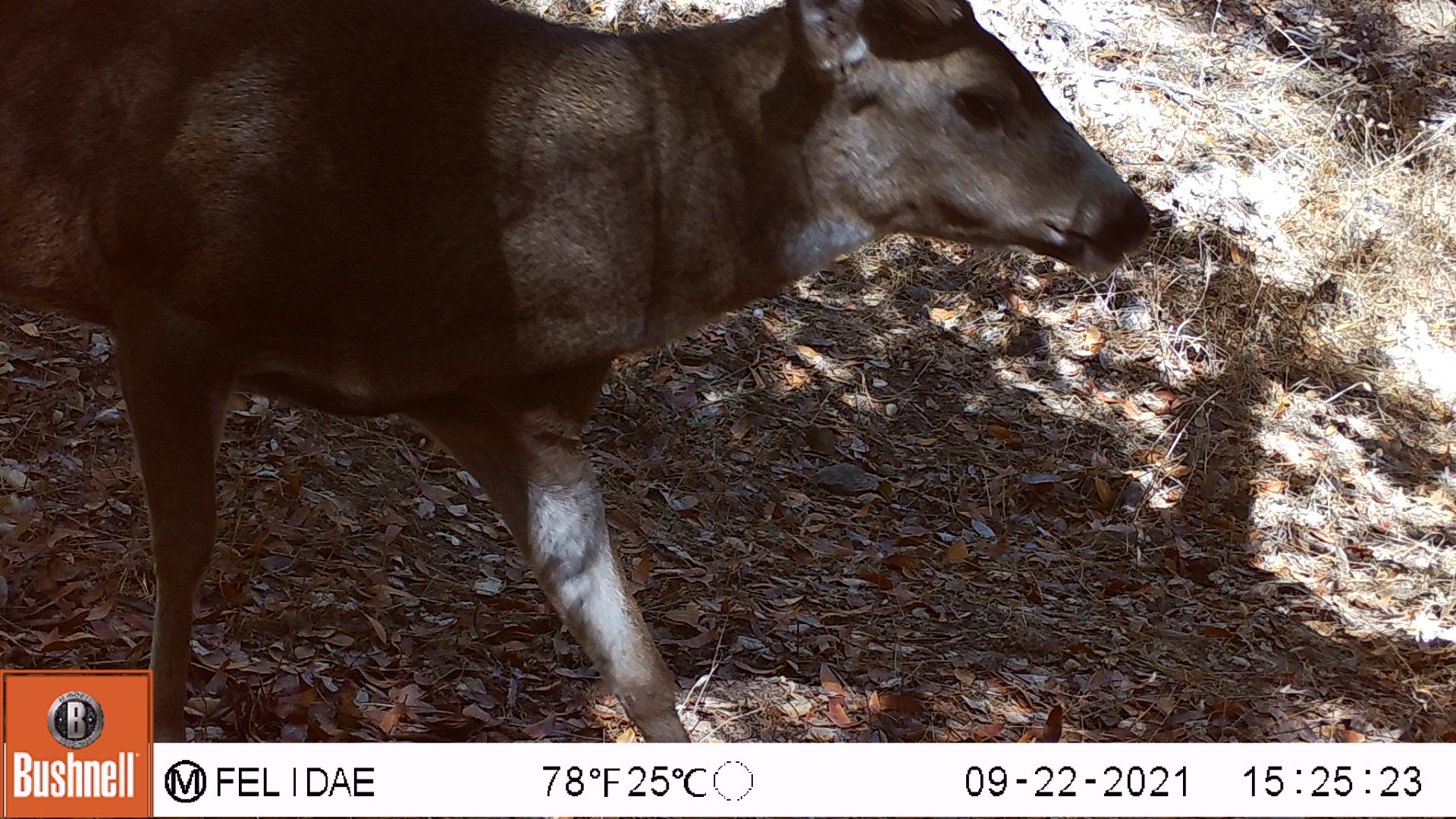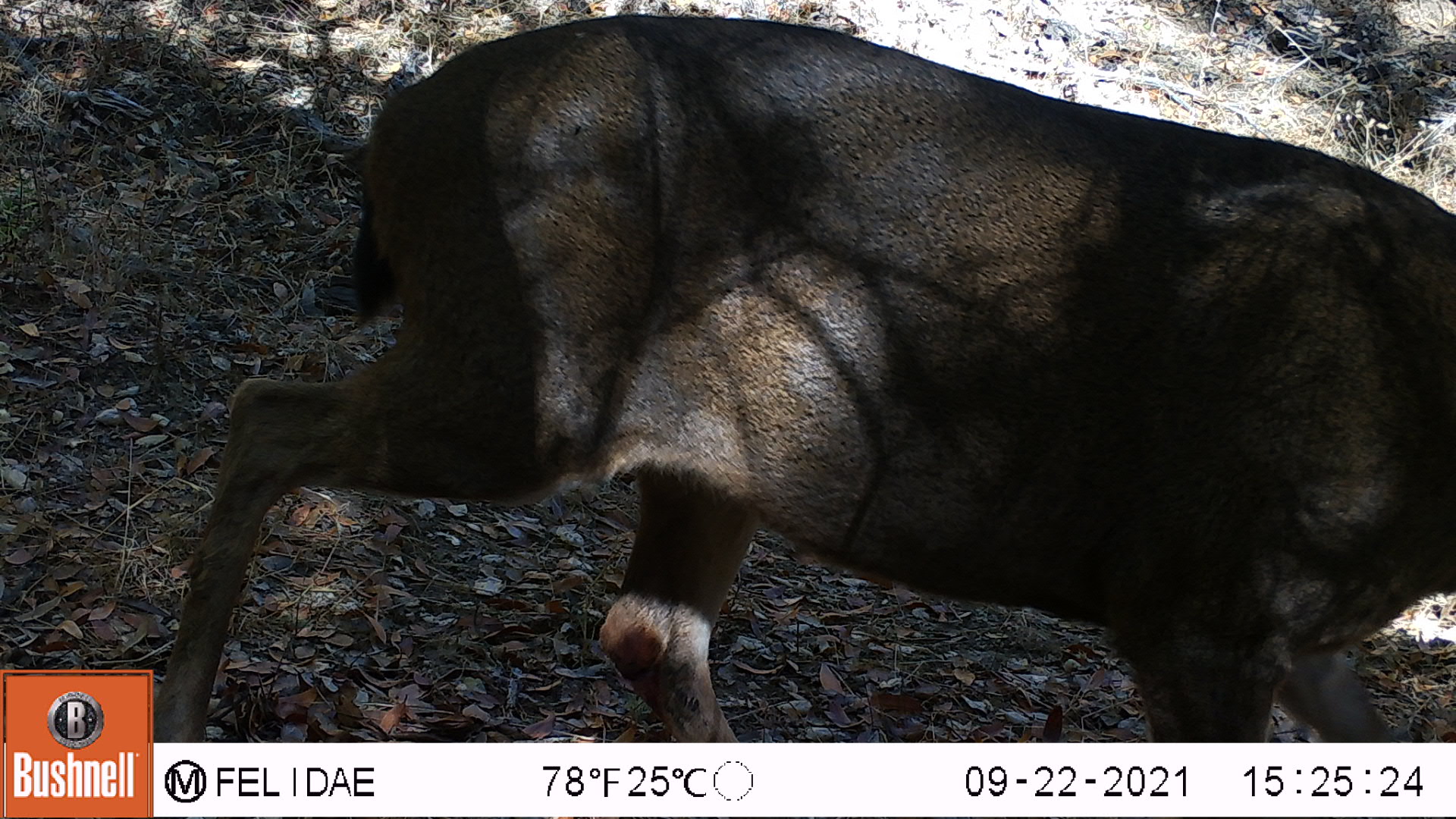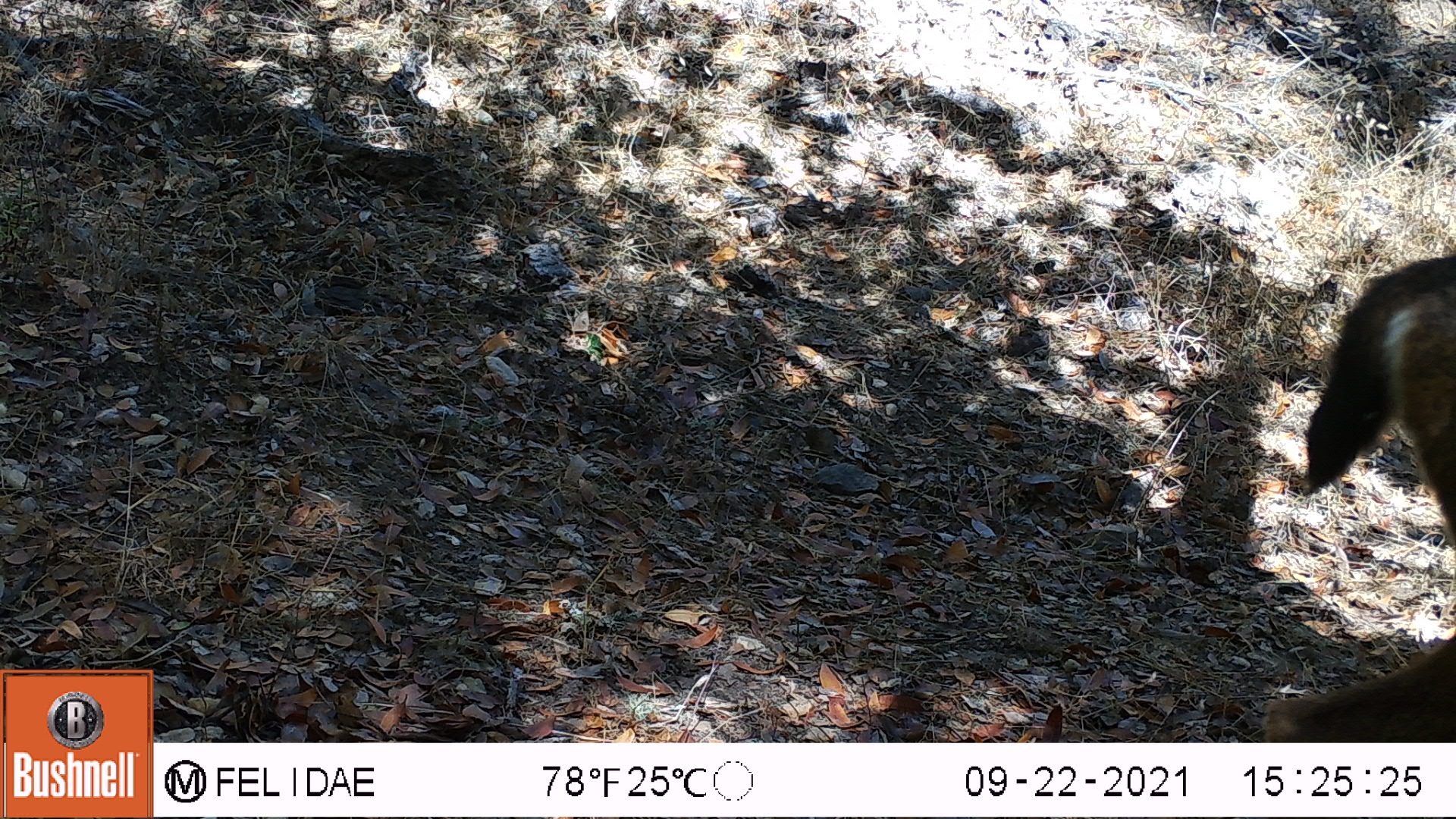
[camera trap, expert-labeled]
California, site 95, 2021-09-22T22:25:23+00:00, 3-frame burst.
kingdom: Animalia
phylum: Chordata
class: Mammalia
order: Artiodactyla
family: Cervidae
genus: Odocoileus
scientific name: Odocoileus hemionus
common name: mule deer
Mule deer (Odocoileus hemionus).